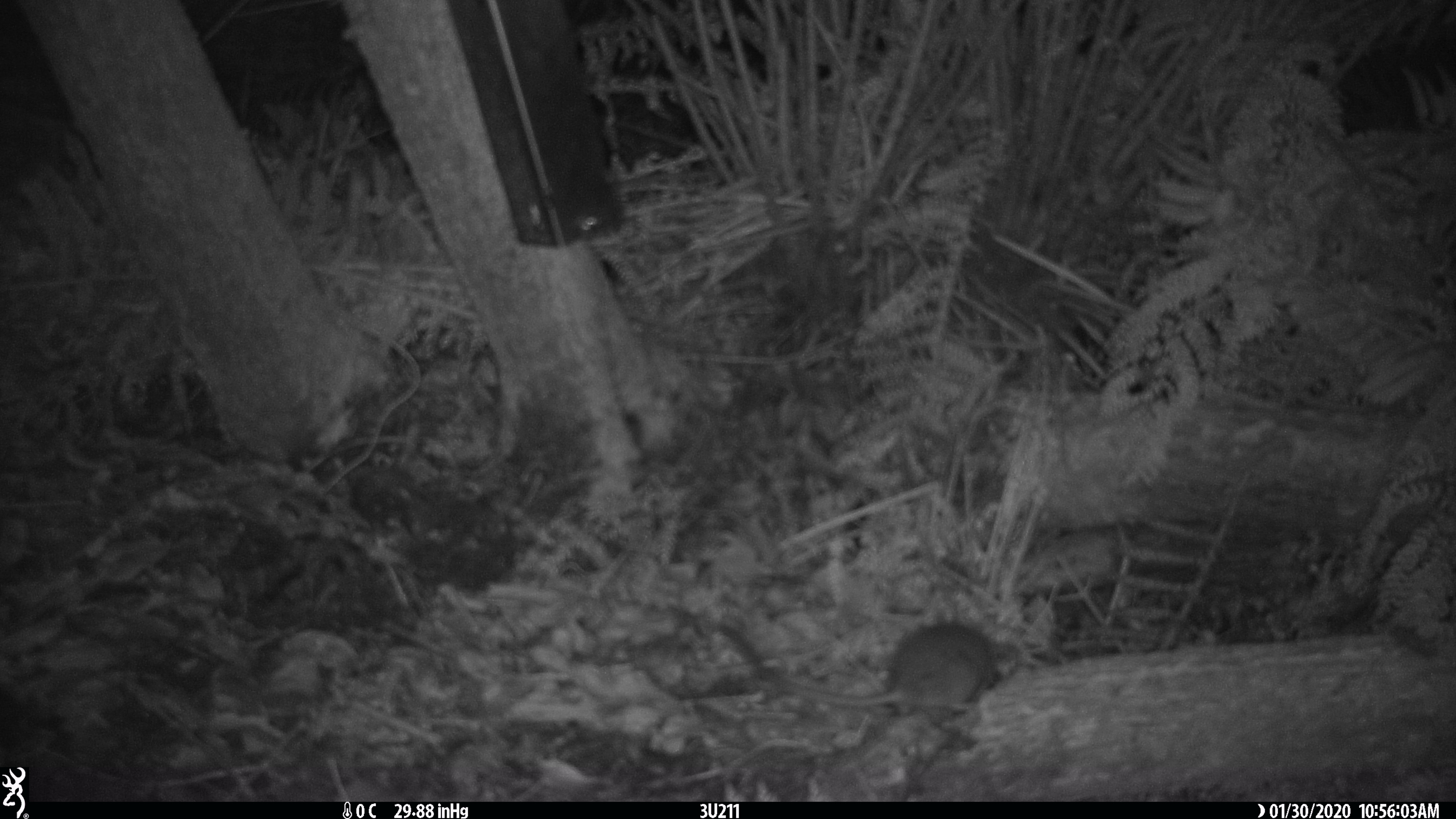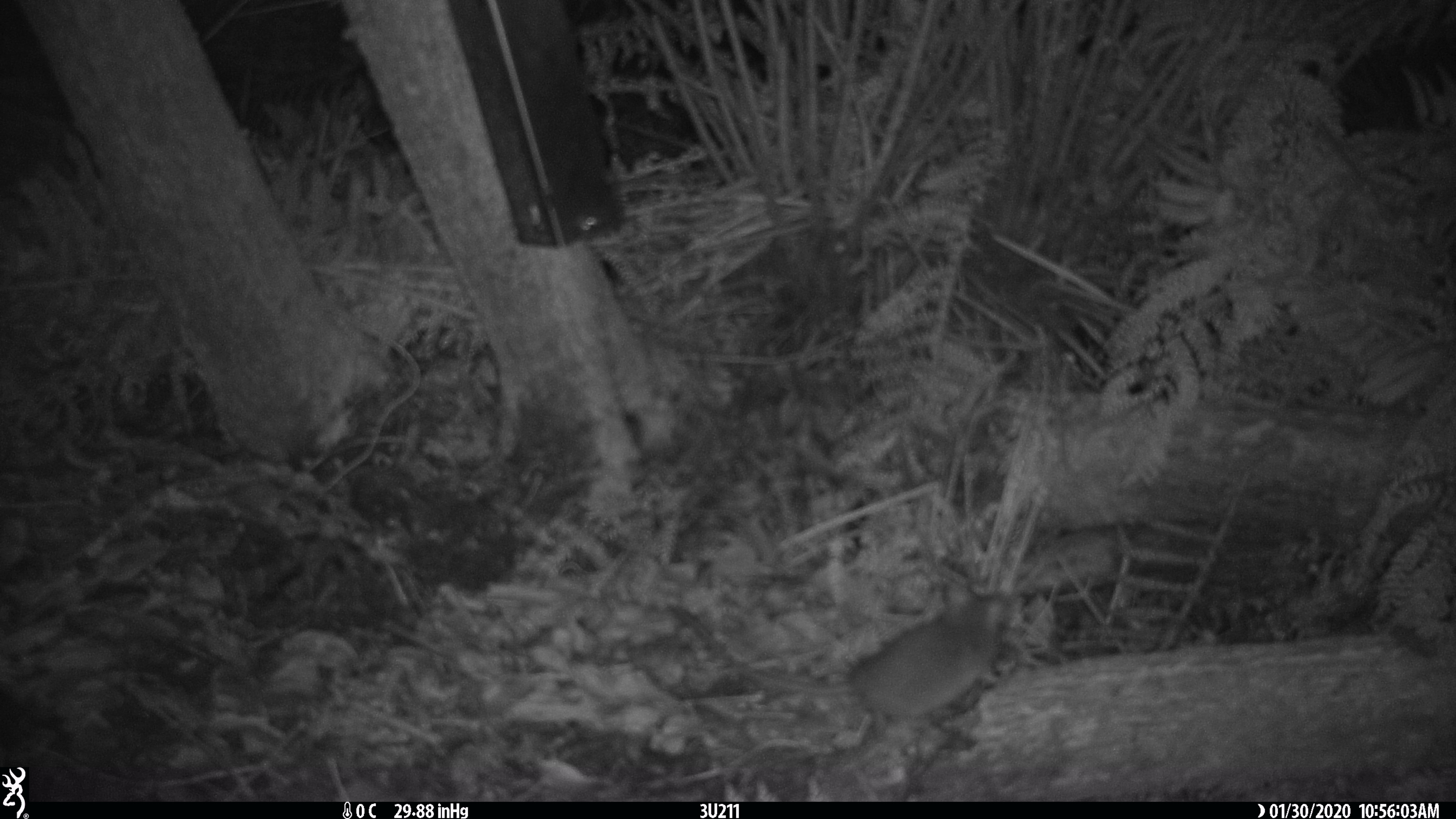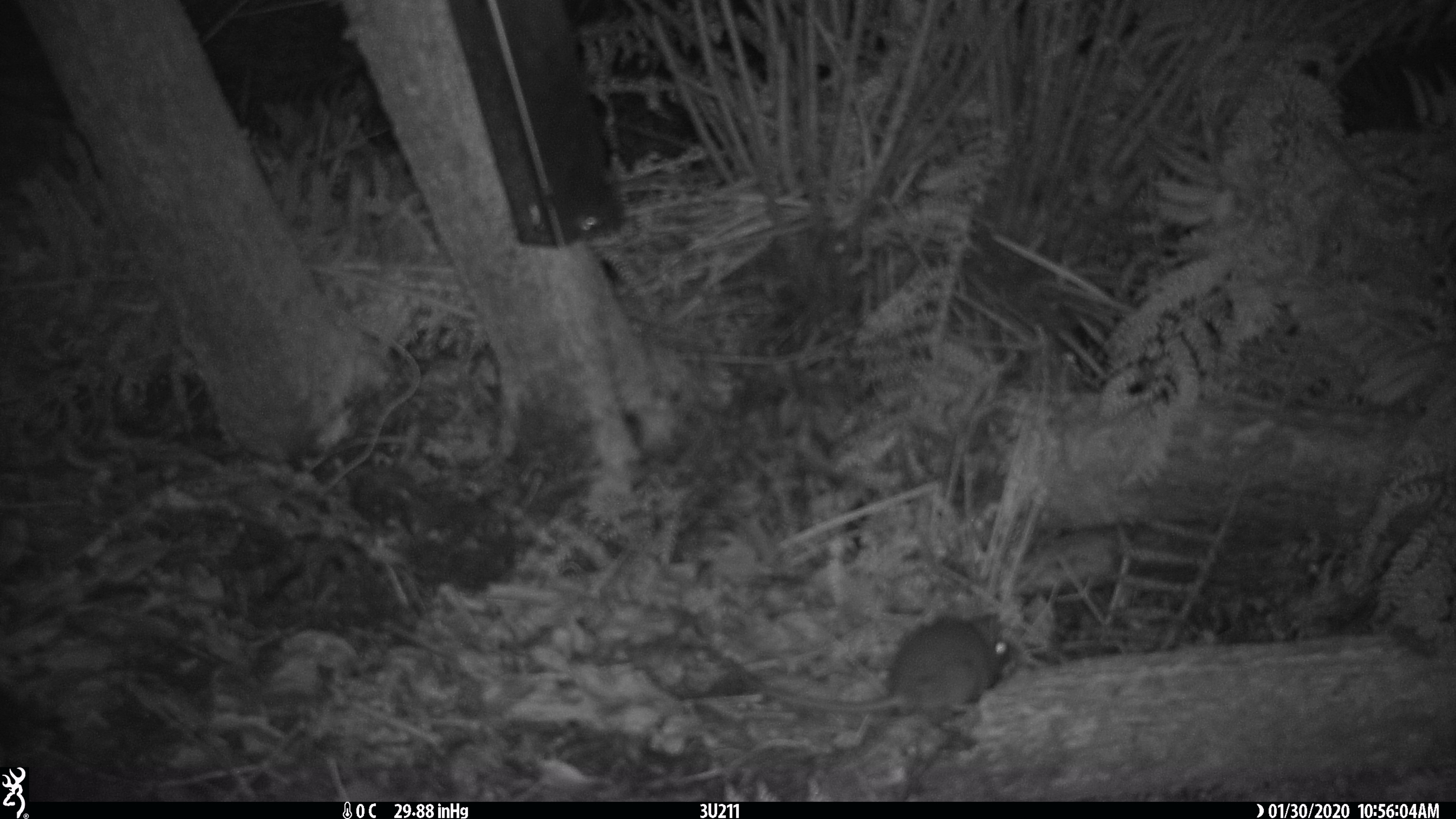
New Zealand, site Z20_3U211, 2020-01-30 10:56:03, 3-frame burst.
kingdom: Animalia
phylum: Chordata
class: Mammalia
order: Rodentia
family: Muridae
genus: Rattus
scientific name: Rattus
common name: rat